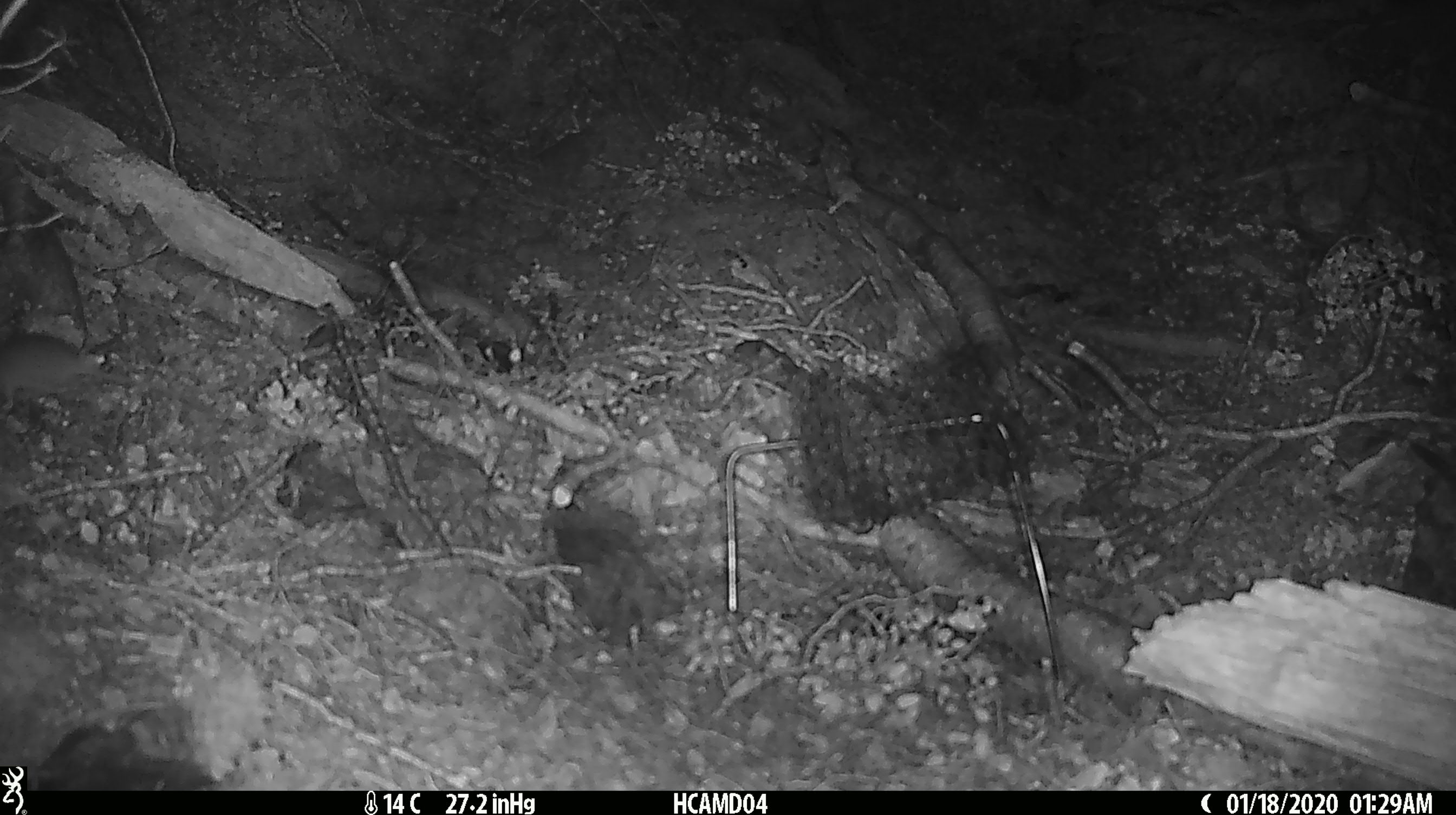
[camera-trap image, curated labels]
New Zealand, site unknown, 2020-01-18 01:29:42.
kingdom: Animalia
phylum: Chordata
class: Mammalia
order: Rodentia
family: Muridae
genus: Mus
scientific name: Mus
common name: mouse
Mouse (Mus).